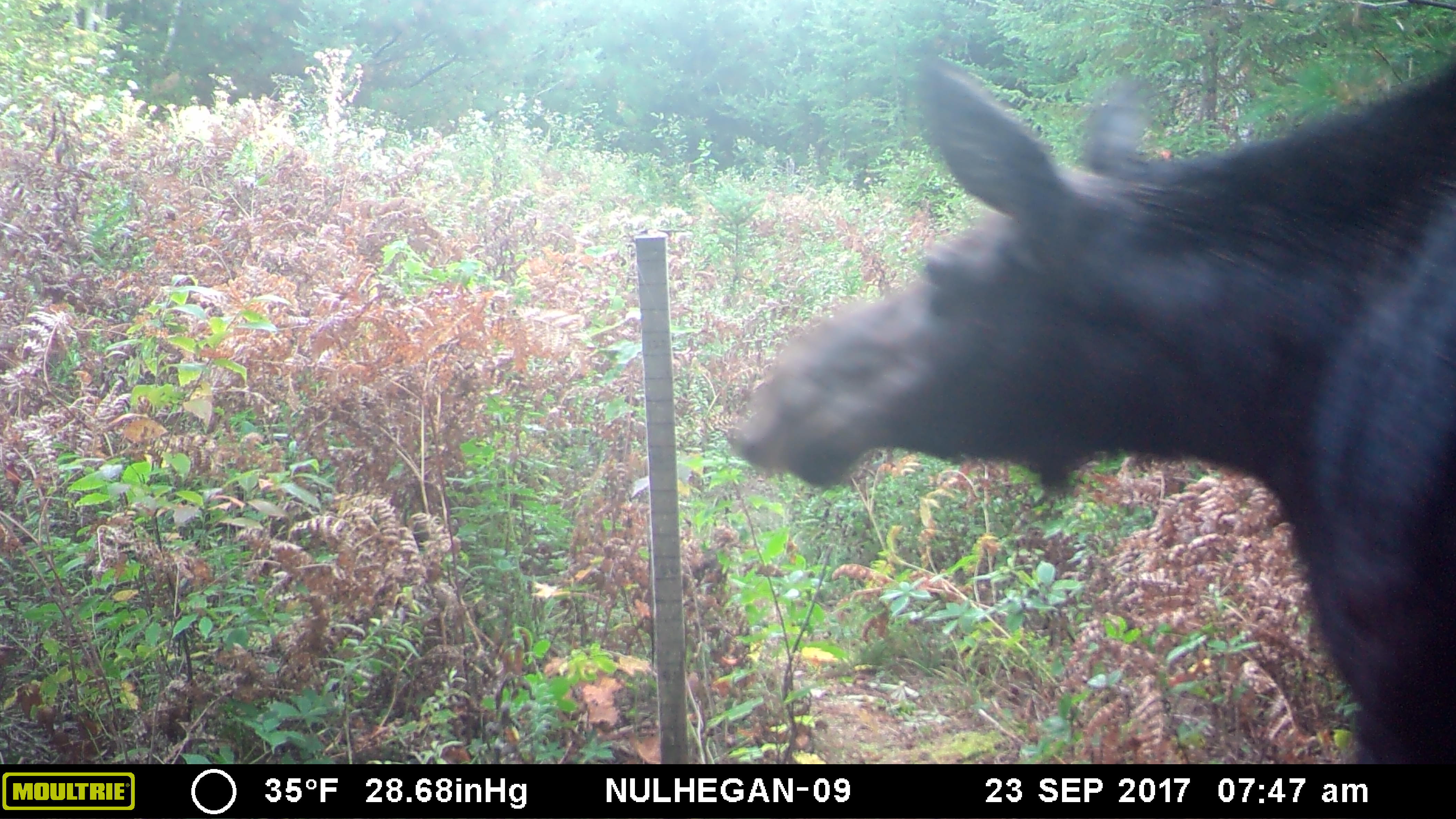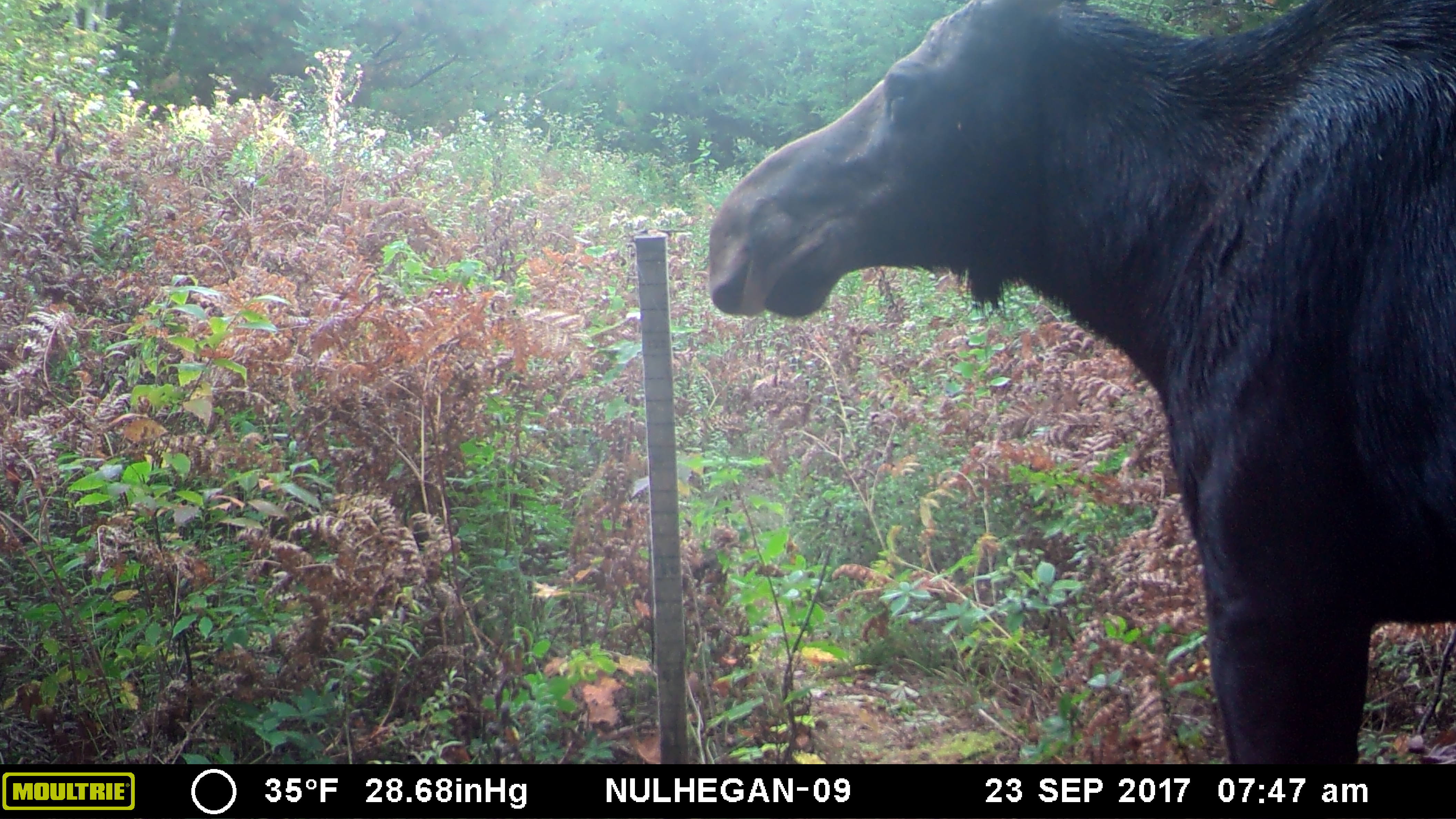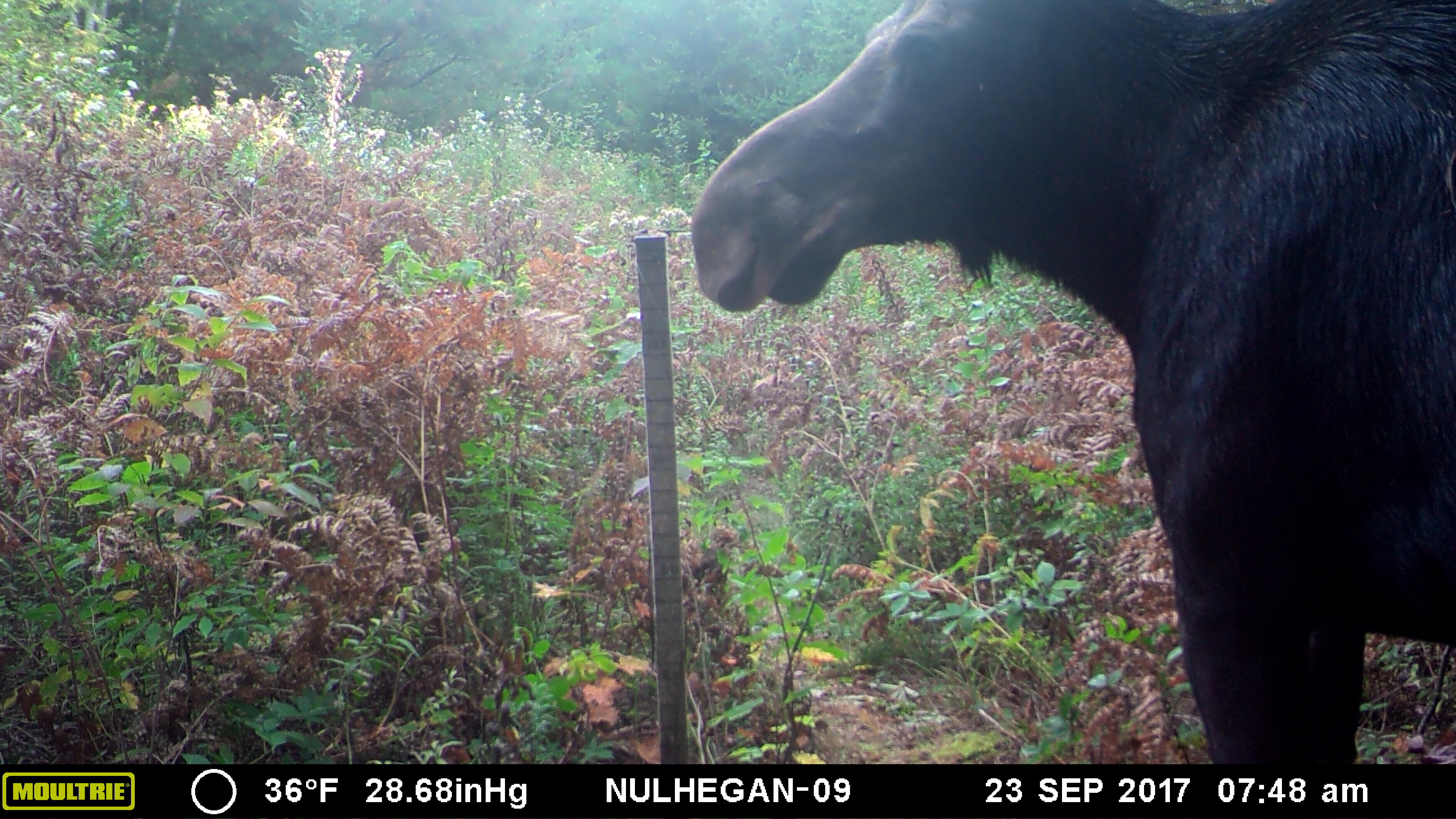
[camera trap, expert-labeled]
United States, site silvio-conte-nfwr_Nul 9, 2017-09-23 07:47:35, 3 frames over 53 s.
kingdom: Animalia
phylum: Chordata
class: Mammalia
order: Artiodactyla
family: Cervidae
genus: Alces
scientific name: Alces alces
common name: moose